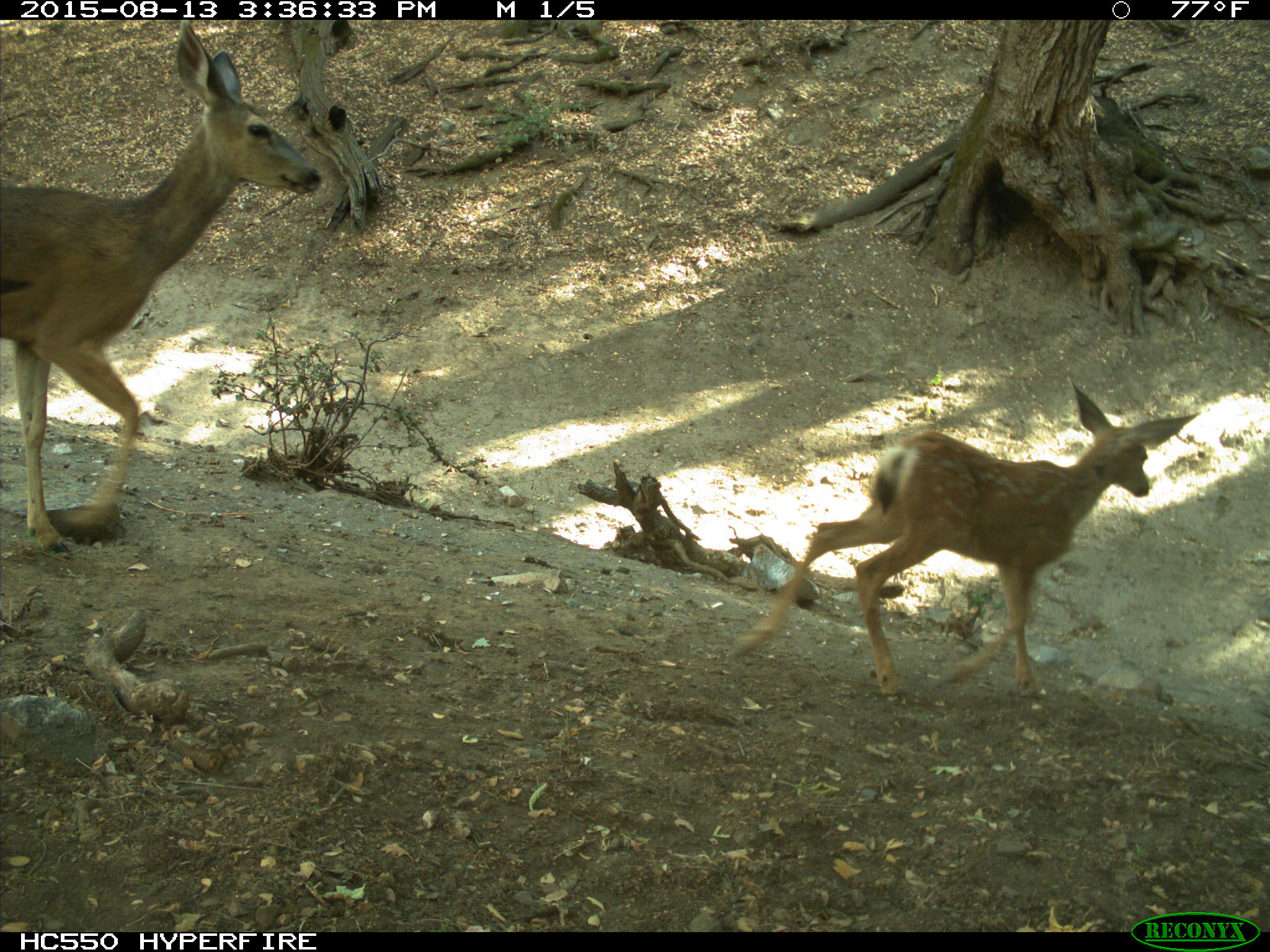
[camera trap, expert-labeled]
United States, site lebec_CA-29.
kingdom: Animalia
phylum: Chordata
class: Mammalia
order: Artiodactyla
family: Cervidae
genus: Odocoileus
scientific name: Odocoileus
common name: deer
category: unidentified deer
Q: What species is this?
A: Unidentified deer (deer) (Odocoileus).